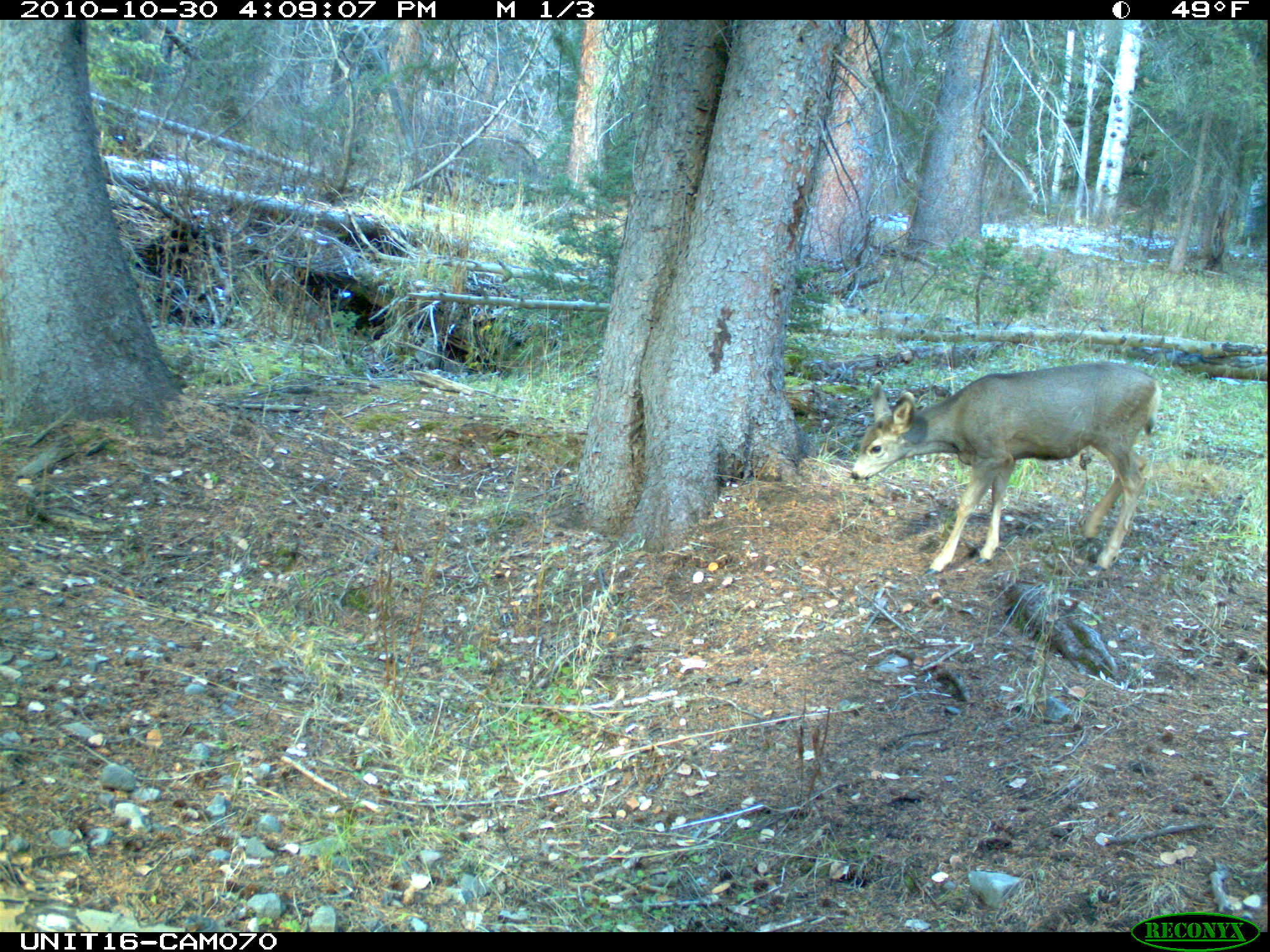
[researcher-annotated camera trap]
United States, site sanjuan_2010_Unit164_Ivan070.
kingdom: Animalia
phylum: Chordata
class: Mammalia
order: Artiodactyla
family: Cervidae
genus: Odocoileus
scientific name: Odocoileus hemionus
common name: mule deer